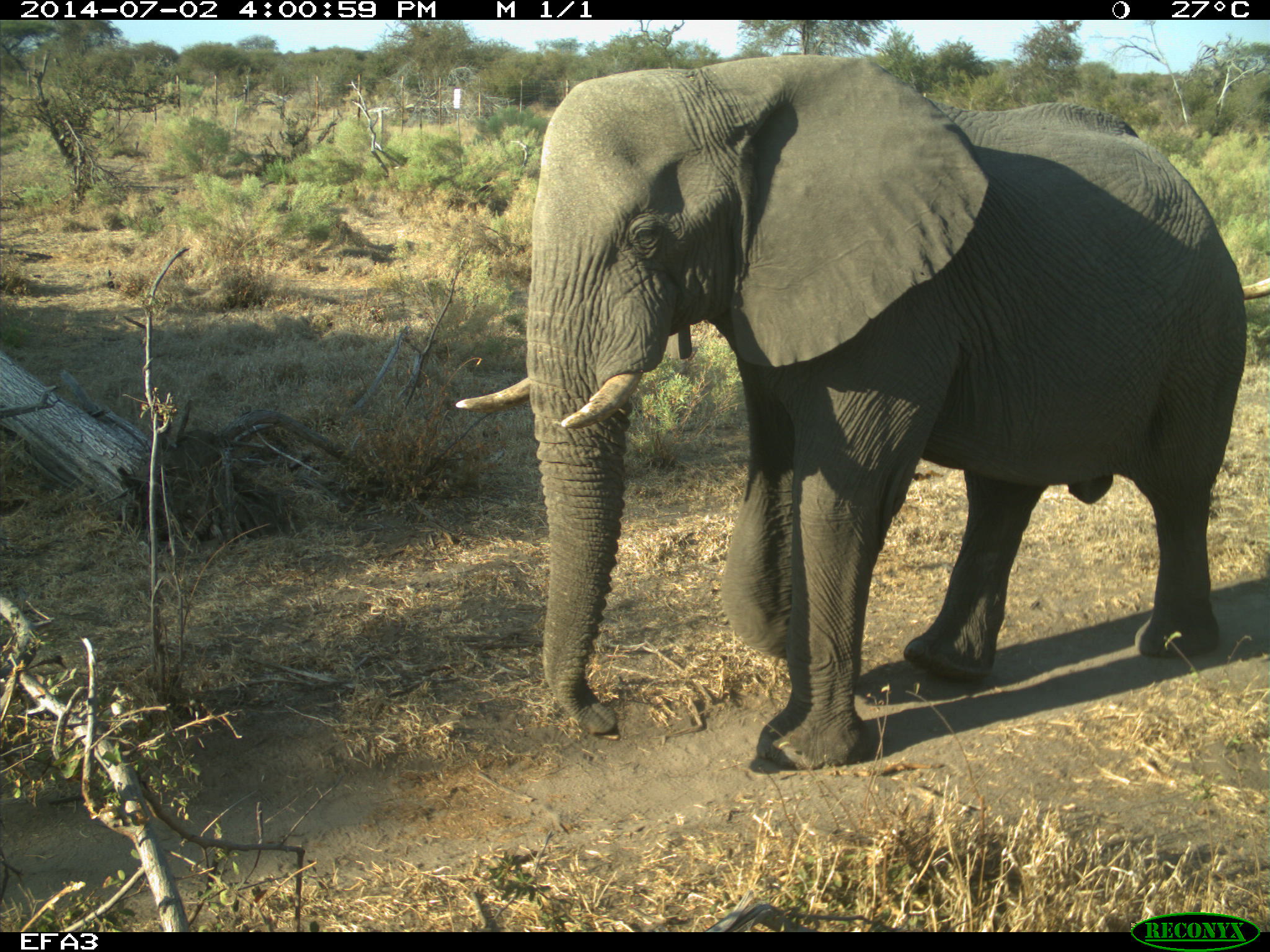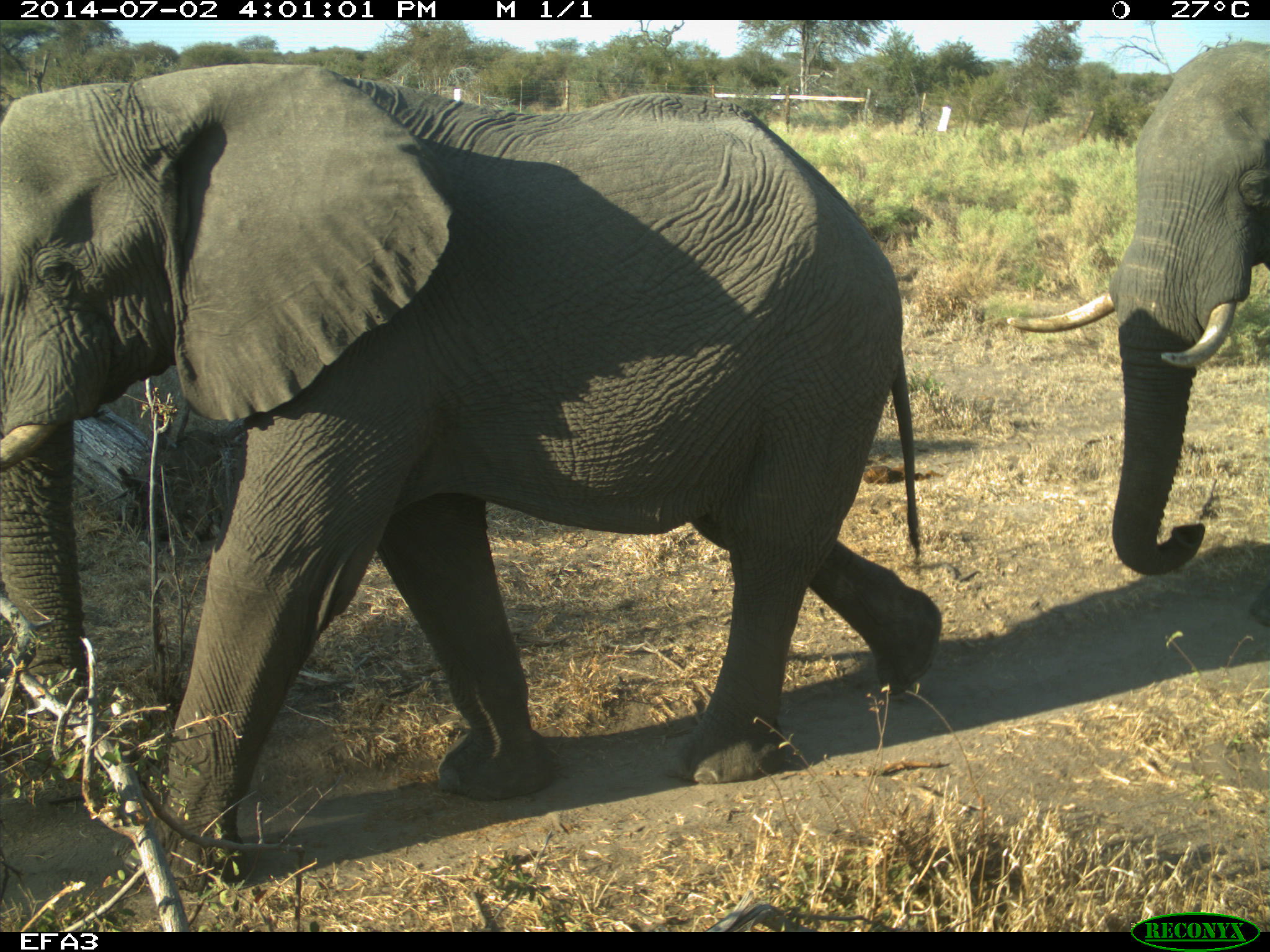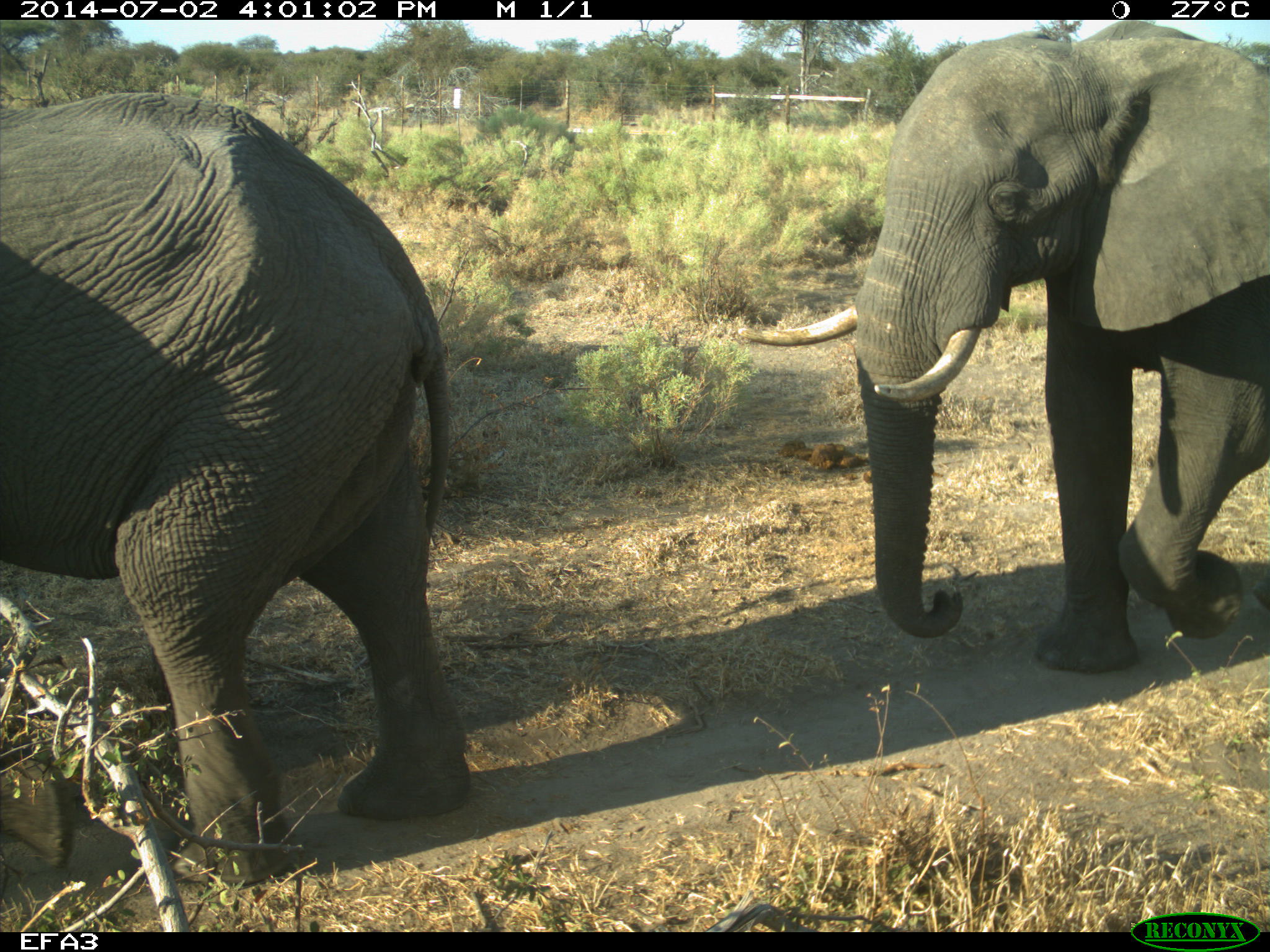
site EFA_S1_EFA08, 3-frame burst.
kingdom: Animalia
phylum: Chordata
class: Mammalia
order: Proboscidea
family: Elephantidae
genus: Loxodonta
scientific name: Loxodonta africana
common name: african bush elephant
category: elephant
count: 2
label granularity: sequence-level